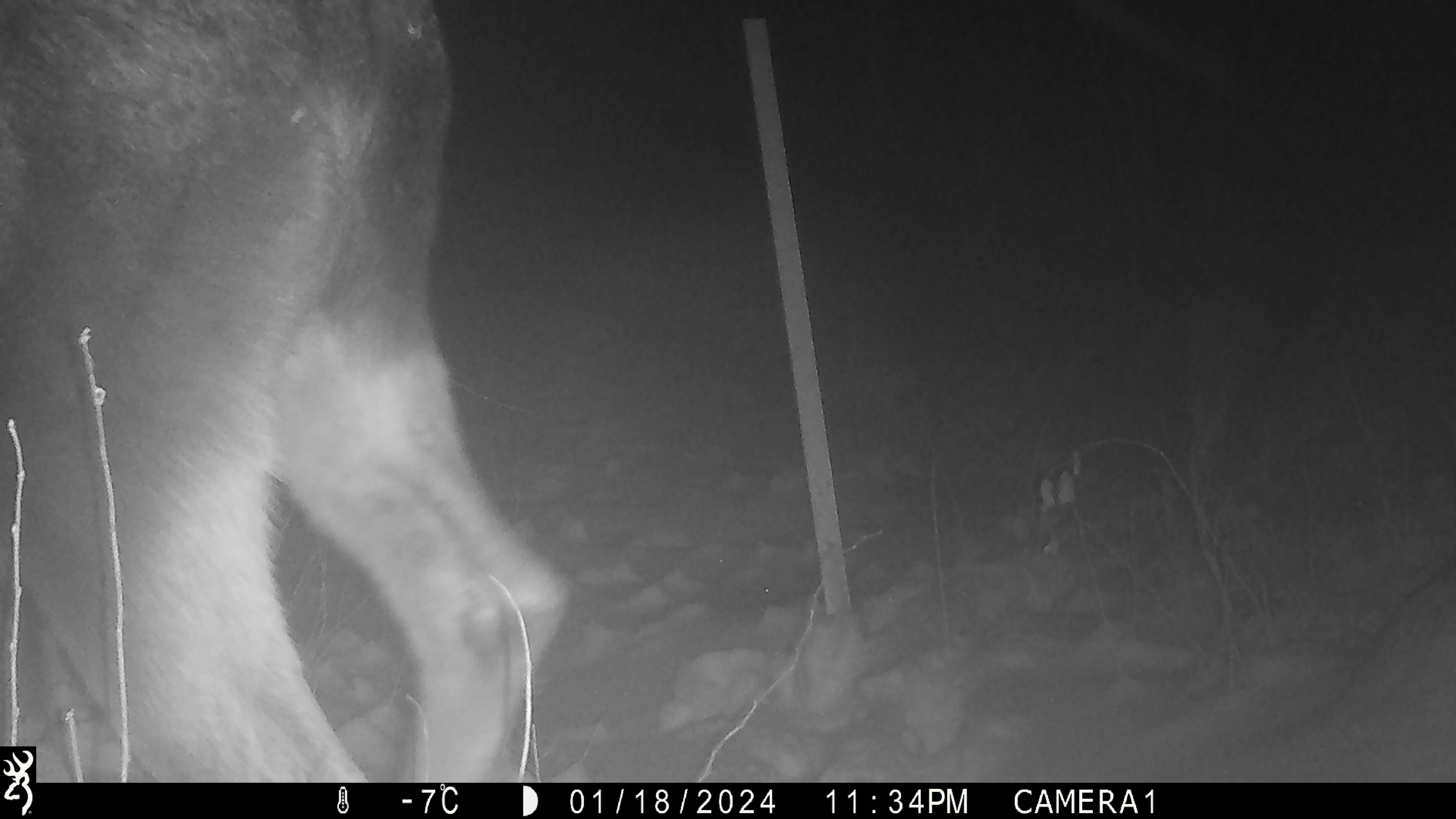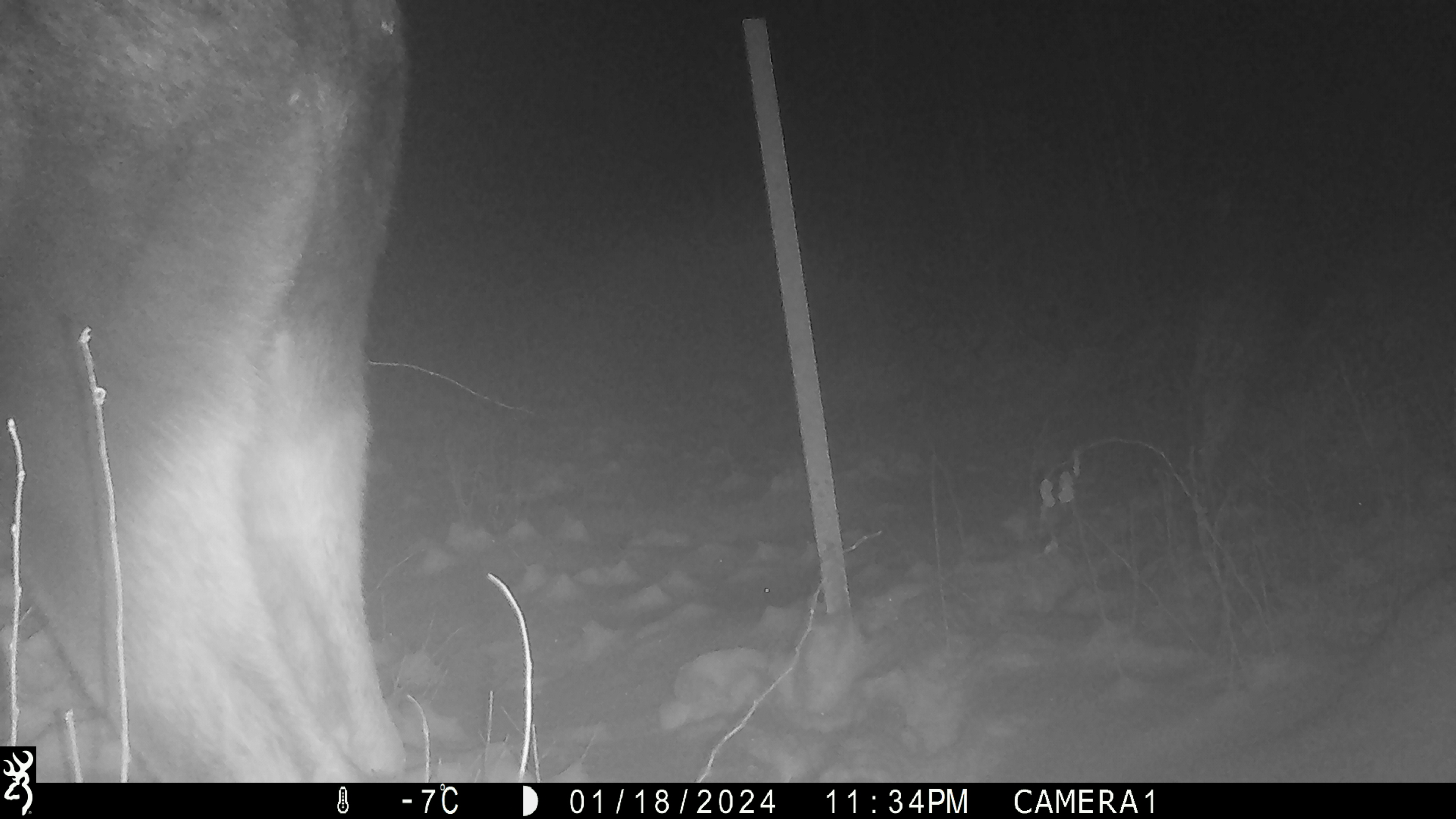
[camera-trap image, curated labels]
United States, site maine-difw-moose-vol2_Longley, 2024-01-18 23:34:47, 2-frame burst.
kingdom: Animalia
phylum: Chordata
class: Mammalia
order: Artiodactyla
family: Cervidae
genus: Alces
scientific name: Alces alces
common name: moose